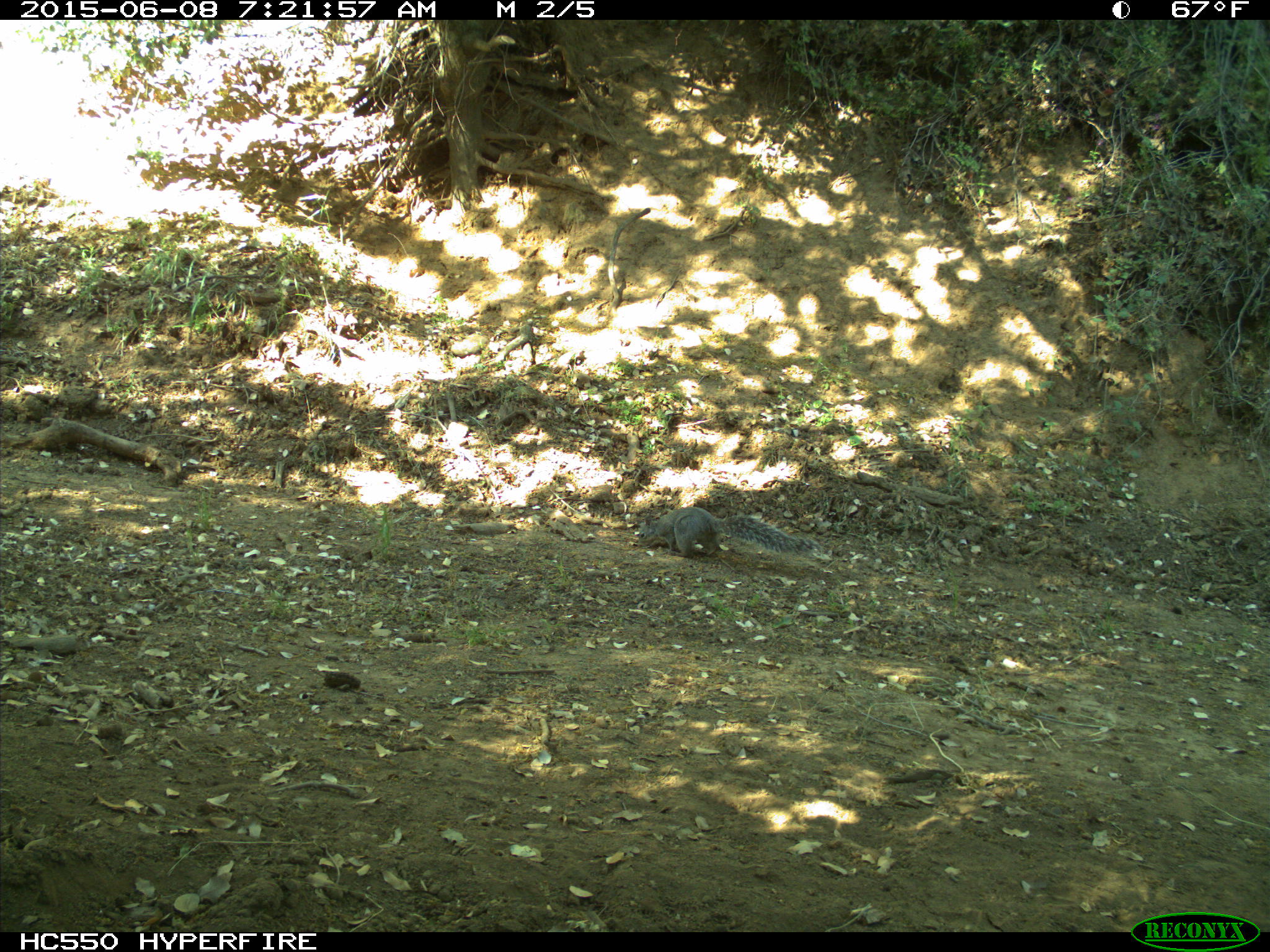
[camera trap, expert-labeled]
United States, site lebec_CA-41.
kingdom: Animalia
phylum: Chordata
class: Mammalia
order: Rodentia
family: Sciuridae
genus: Sciurus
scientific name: Sciurus carolinensis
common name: eastern gray squirrel